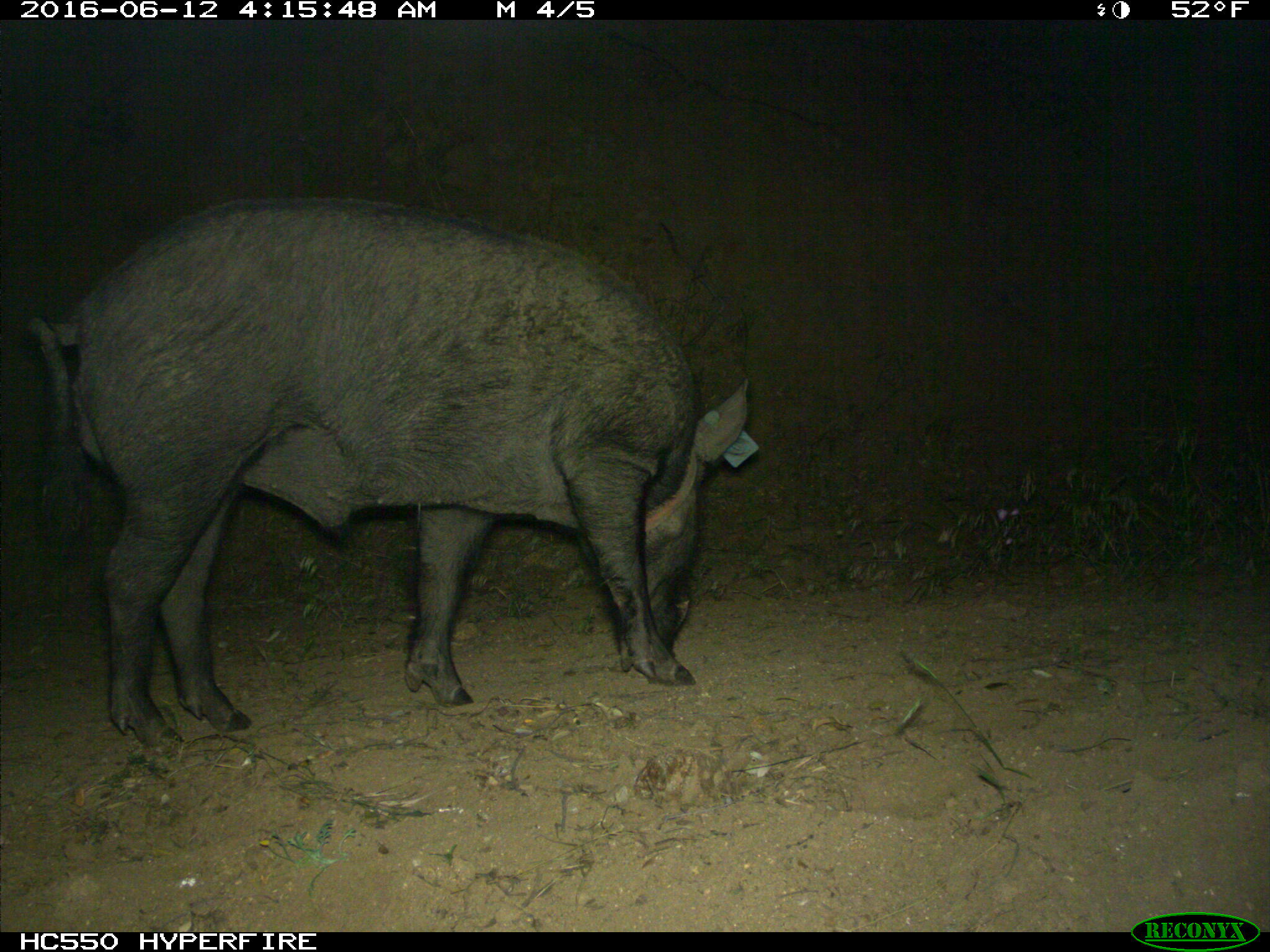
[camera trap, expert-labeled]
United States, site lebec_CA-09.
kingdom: Animalia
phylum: Chordata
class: Mammalia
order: Artiodactyla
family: Suidae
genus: Sus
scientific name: Sus scrofa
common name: wild boar